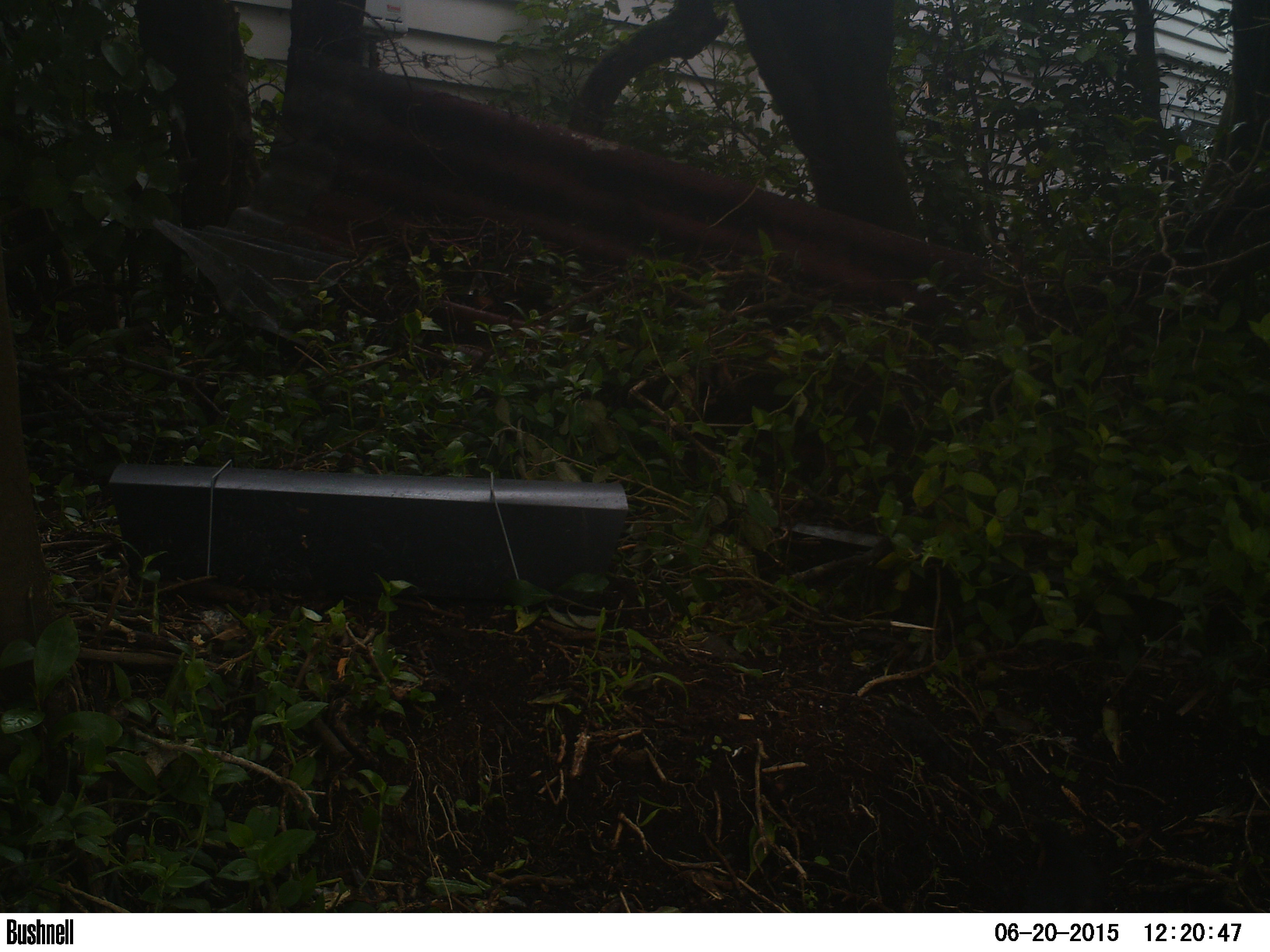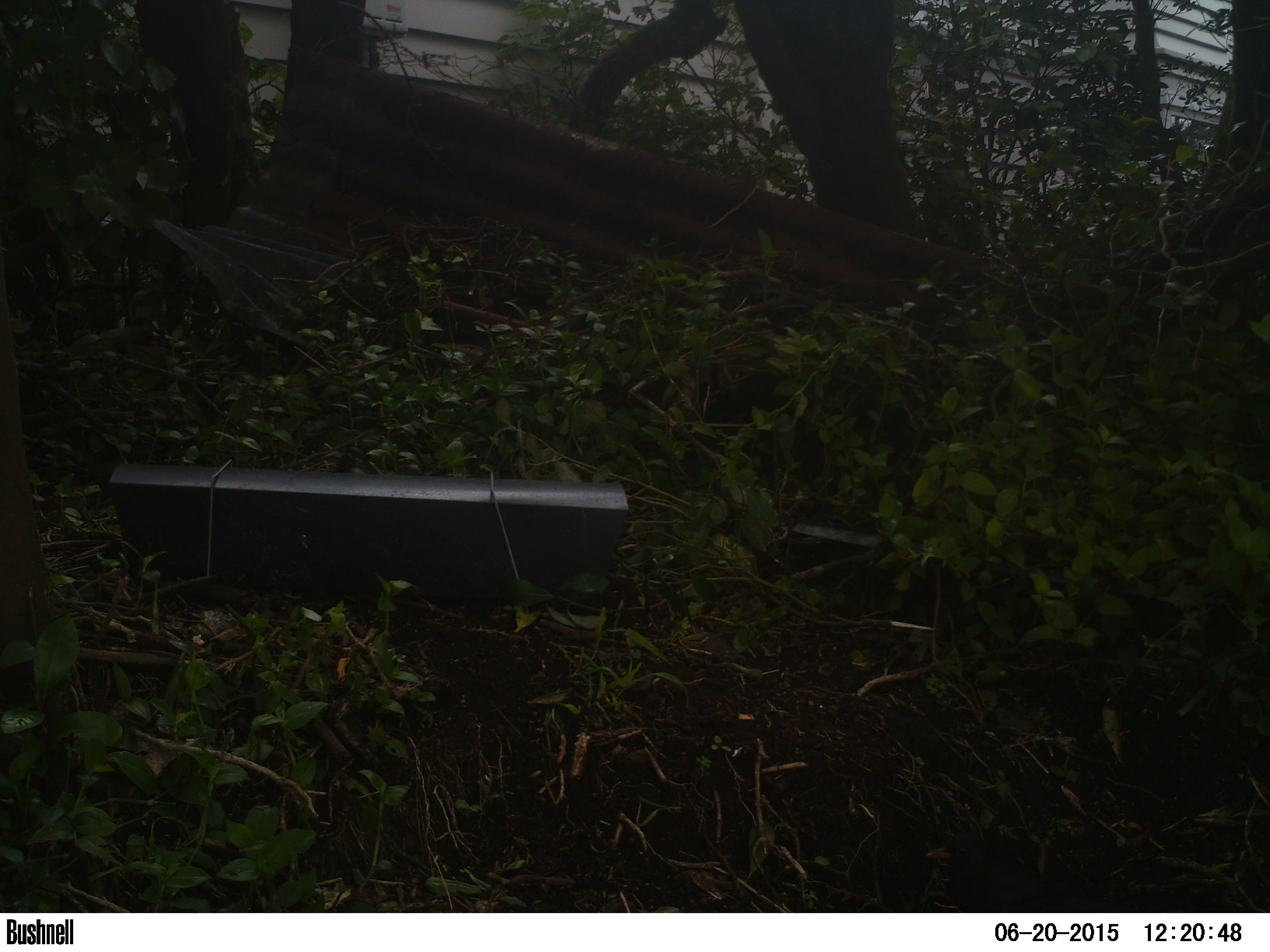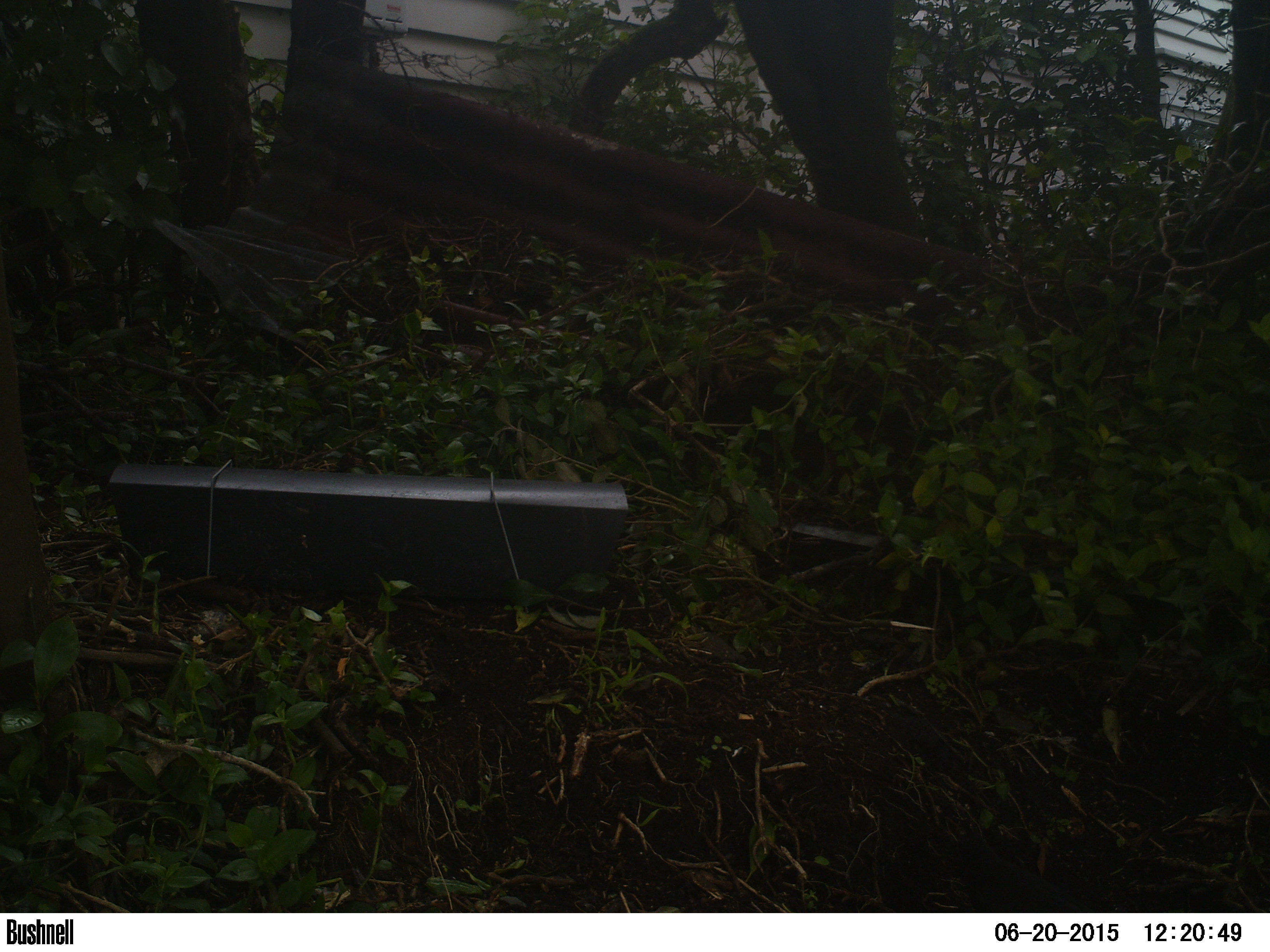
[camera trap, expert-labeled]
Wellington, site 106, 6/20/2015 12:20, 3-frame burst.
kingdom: Animalia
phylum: Chordata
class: Aves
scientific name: Aves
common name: bird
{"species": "bird (Aves)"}